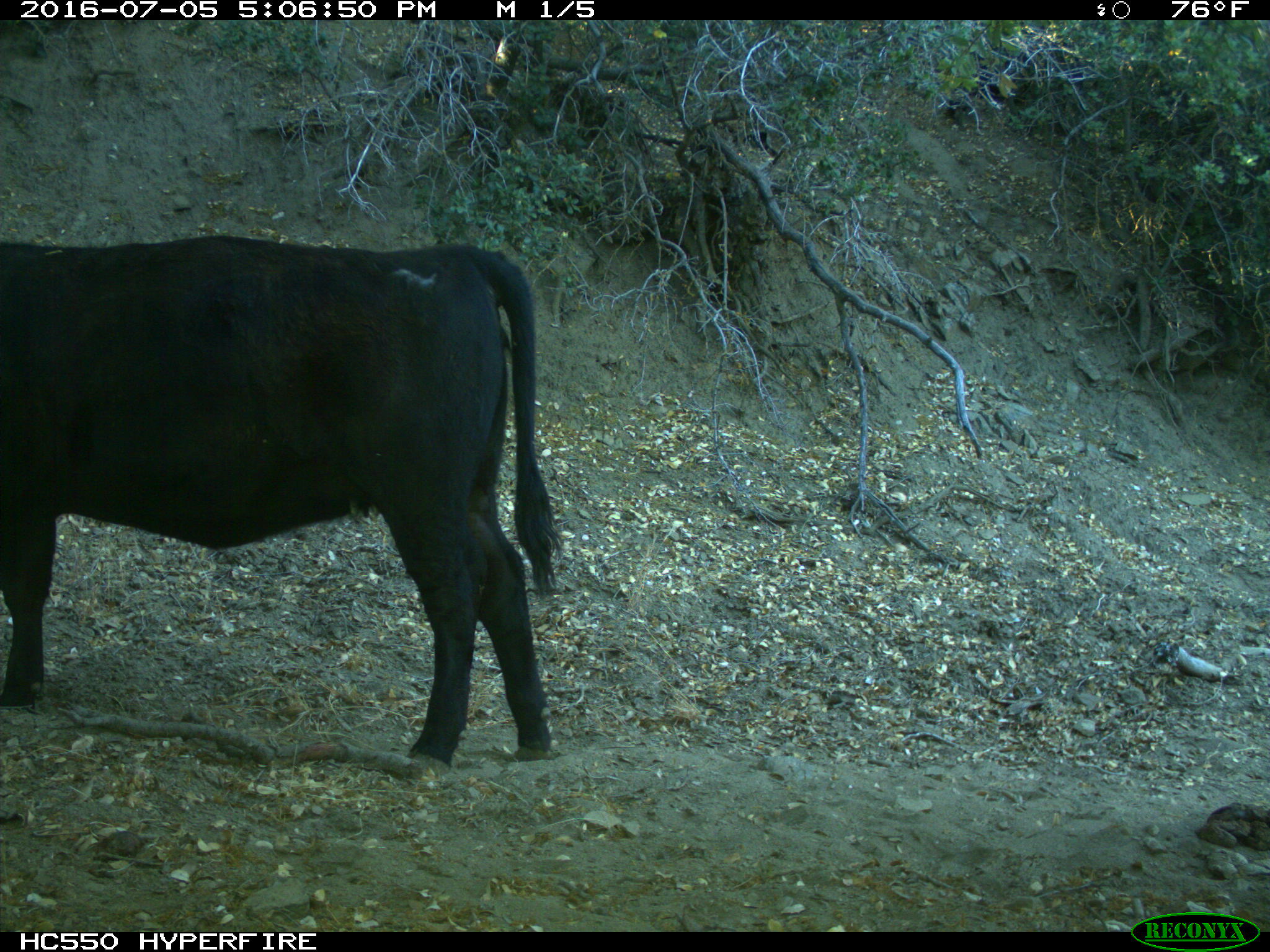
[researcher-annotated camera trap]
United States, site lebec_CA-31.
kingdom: Animalia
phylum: Chordata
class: Mammalia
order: Artiodactyla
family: Bovidae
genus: Bos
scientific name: Bos taurus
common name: domestic cow